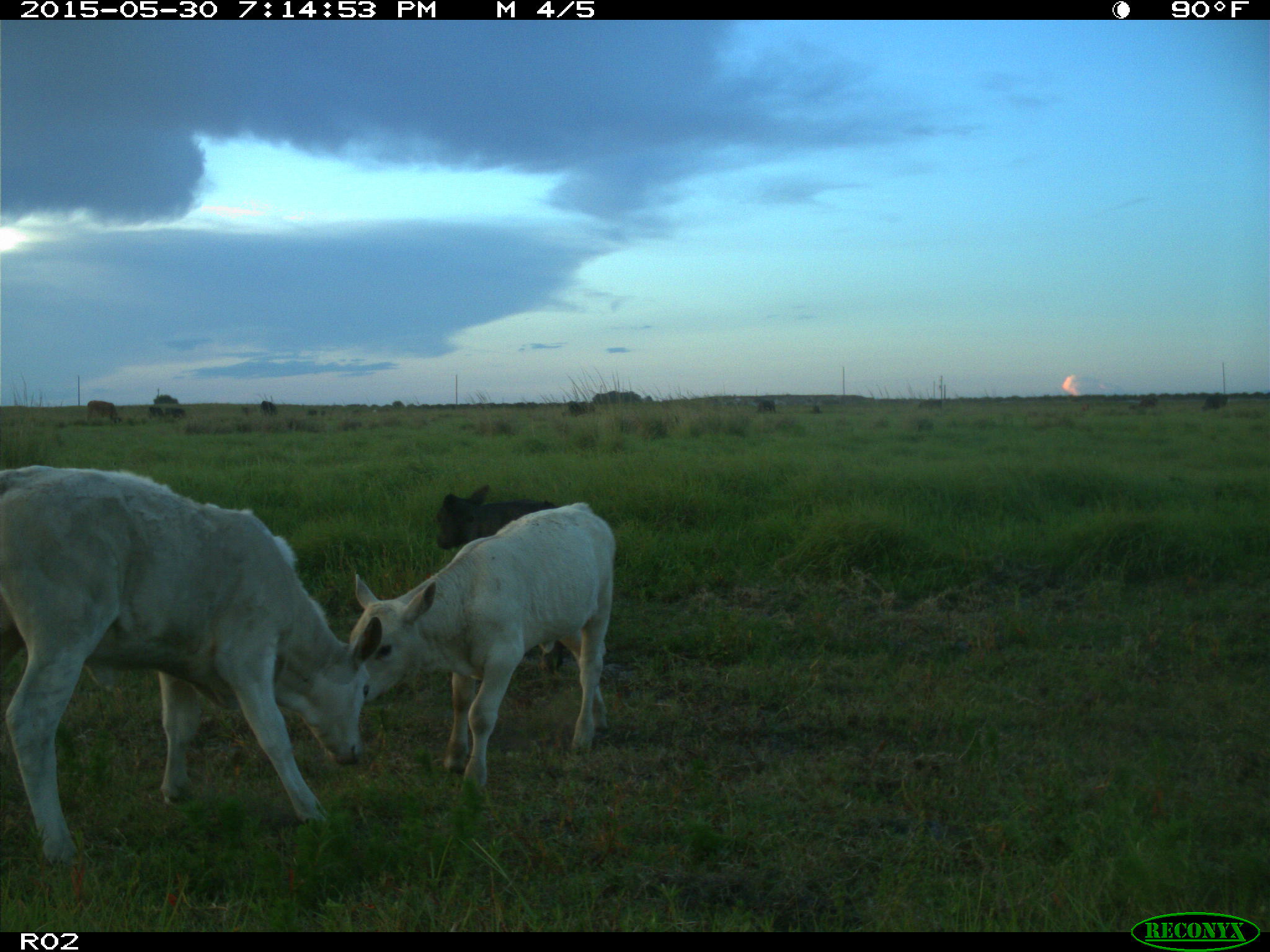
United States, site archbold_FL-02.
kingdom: Animalia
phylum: Chordata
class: Mammalia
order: Artiodactyla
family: Bovidae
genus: Bos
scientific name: Bos taurus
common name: domestic cow